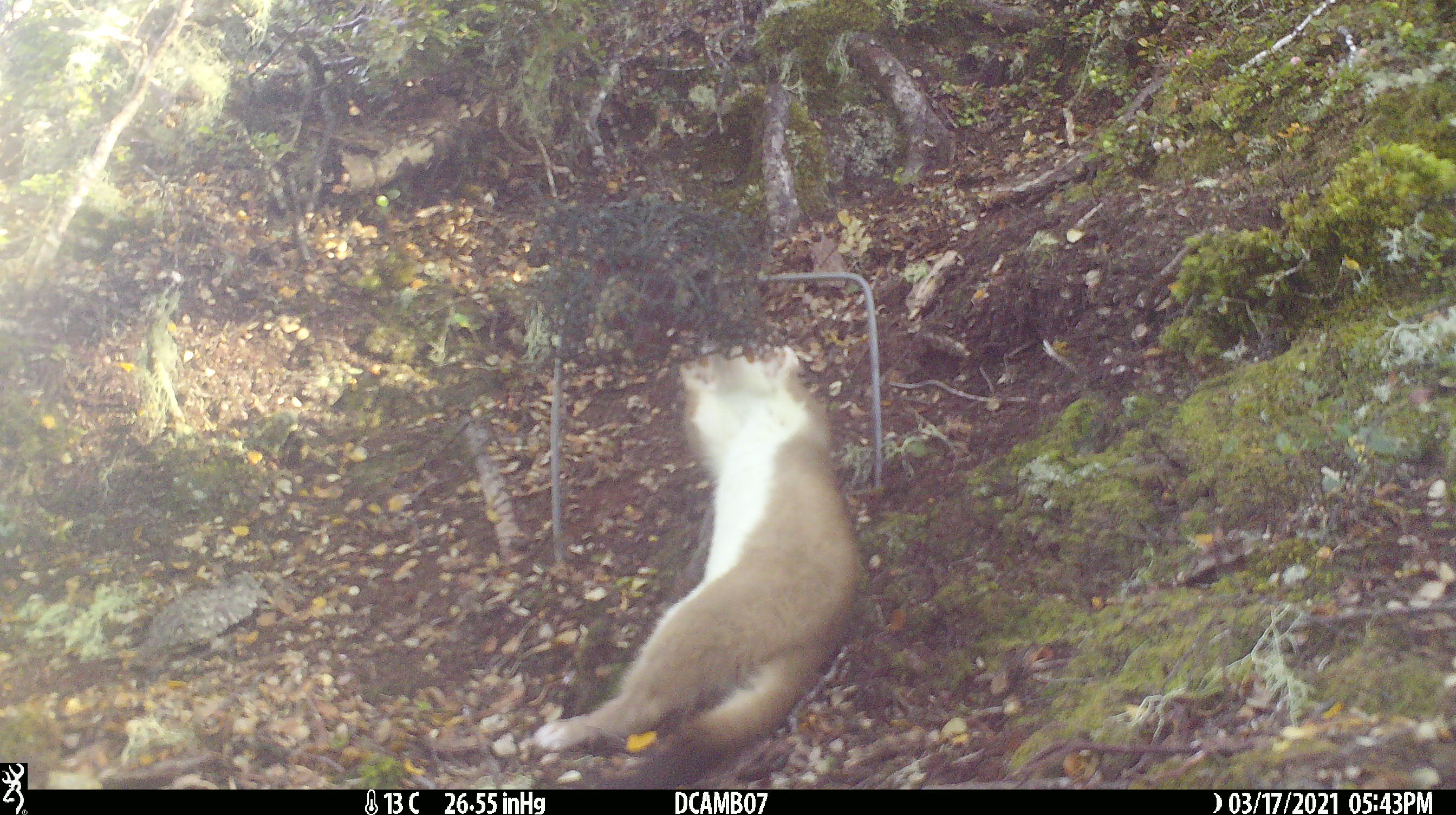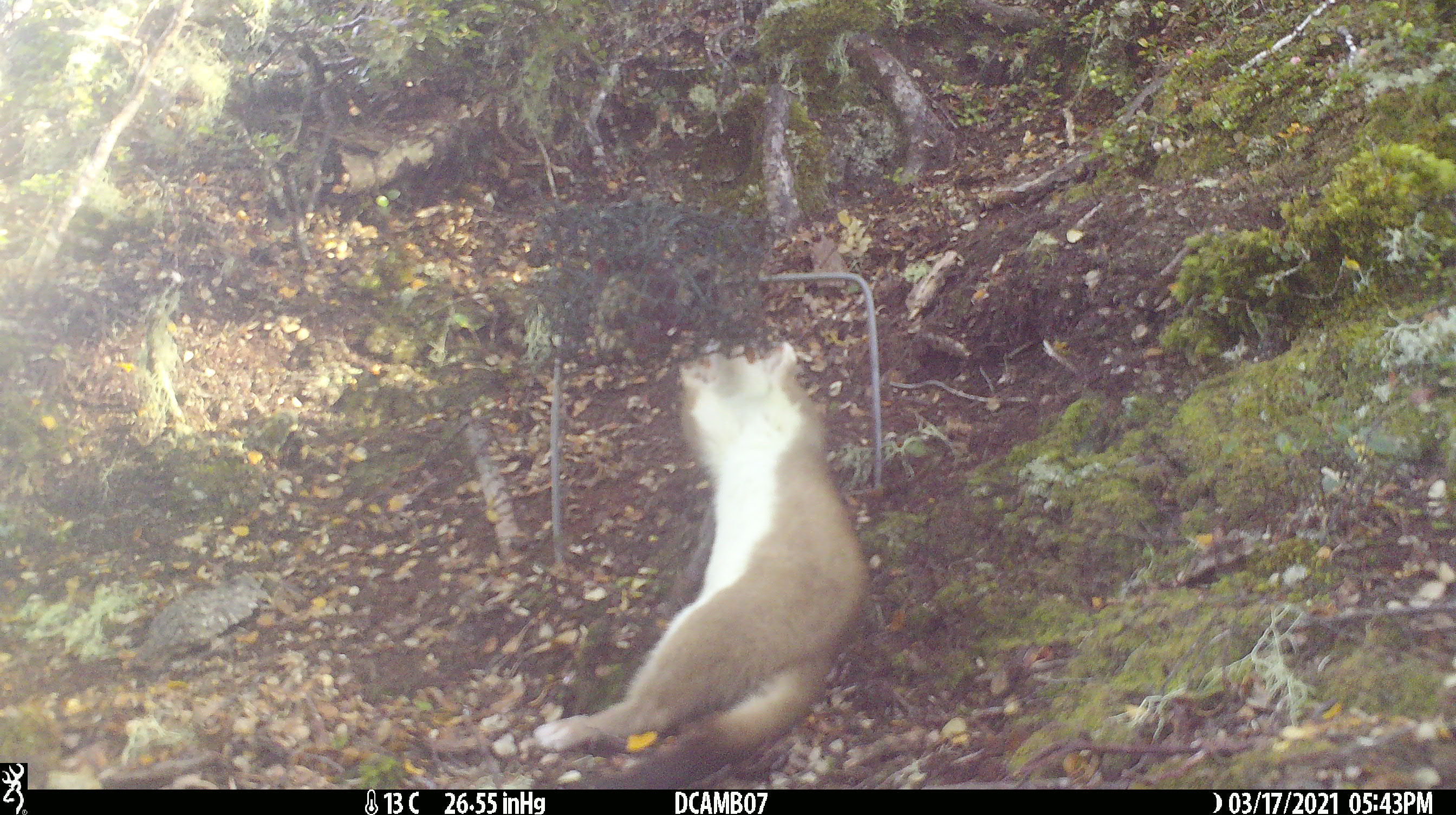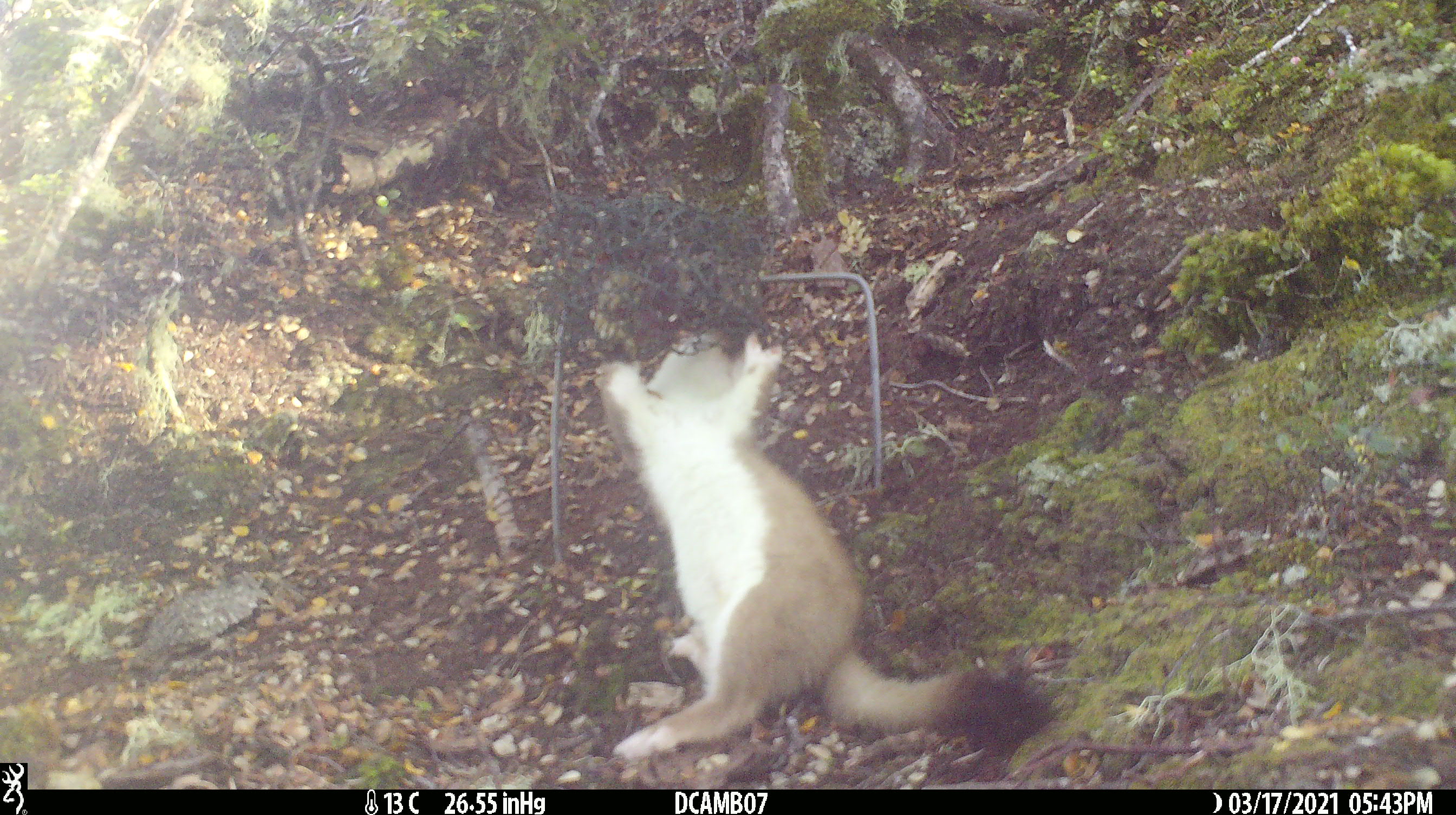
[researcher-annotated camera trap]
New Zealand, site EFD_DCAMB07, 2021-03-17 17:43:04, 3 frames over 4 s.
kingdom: Animalia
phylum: Chordata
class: Mammalia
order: Carnivora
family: Mustelidae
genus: Mustela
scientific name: Mustela erminea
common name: stoat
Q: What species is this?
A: Stoat (Mustela erminea).